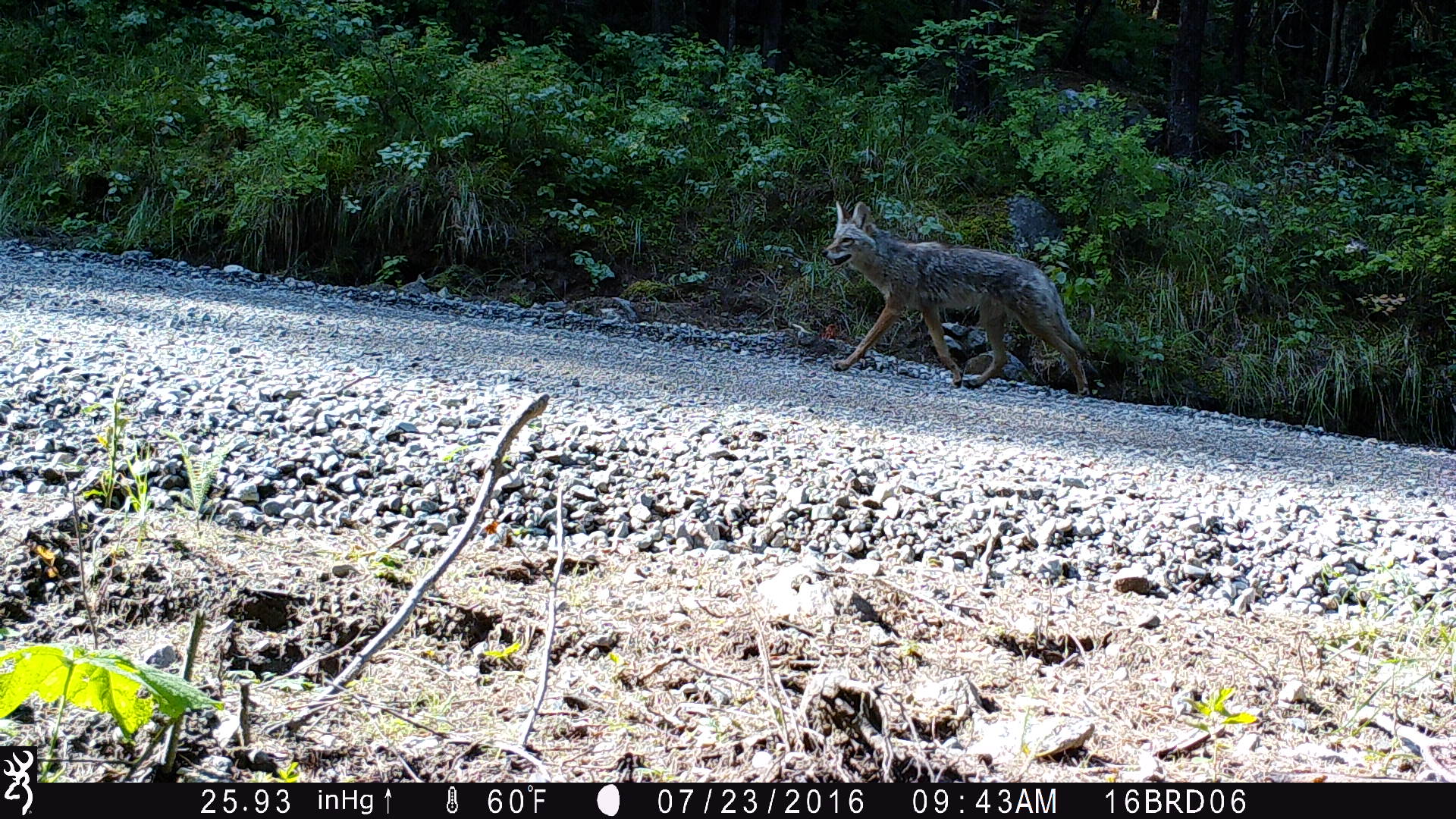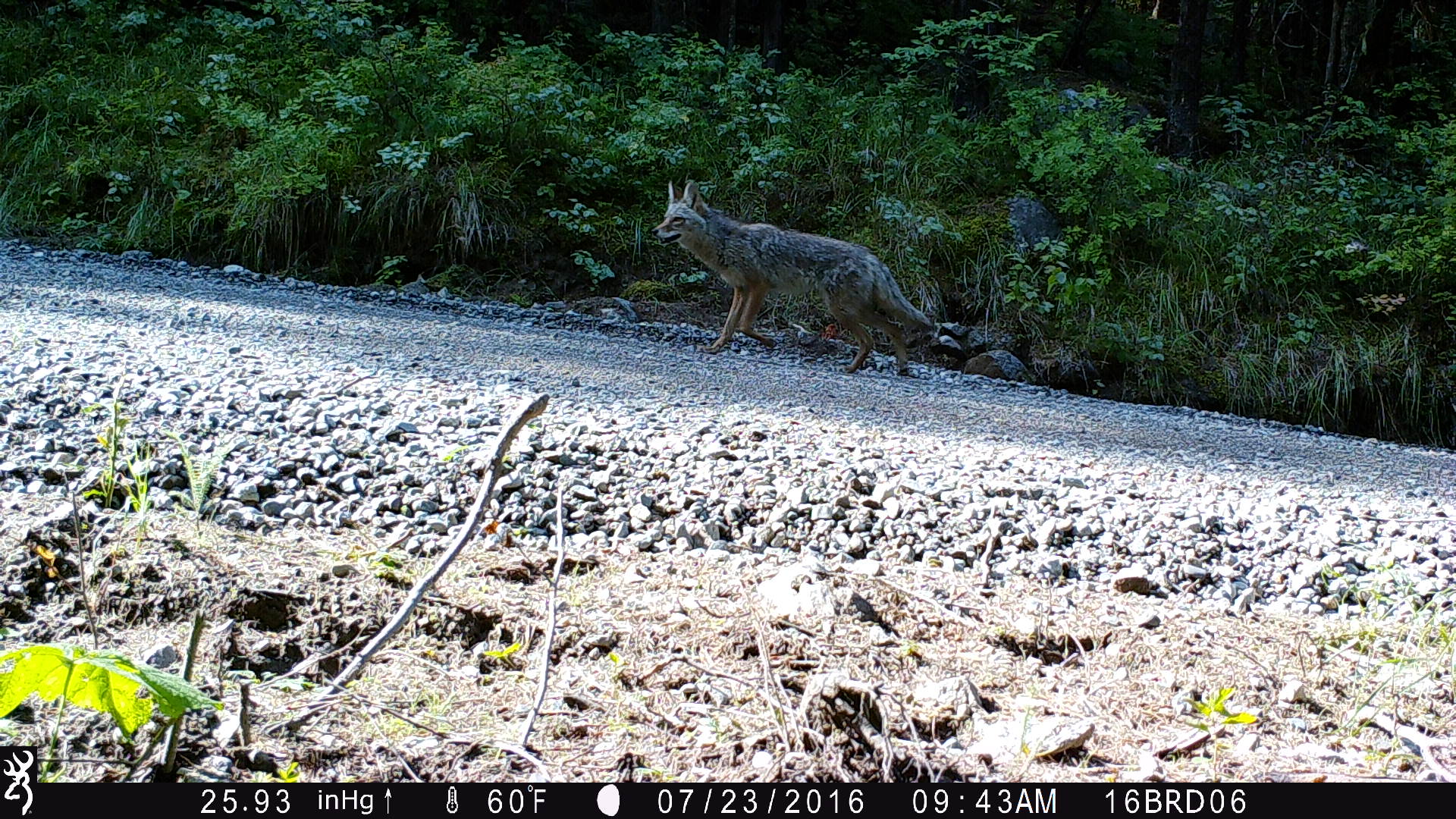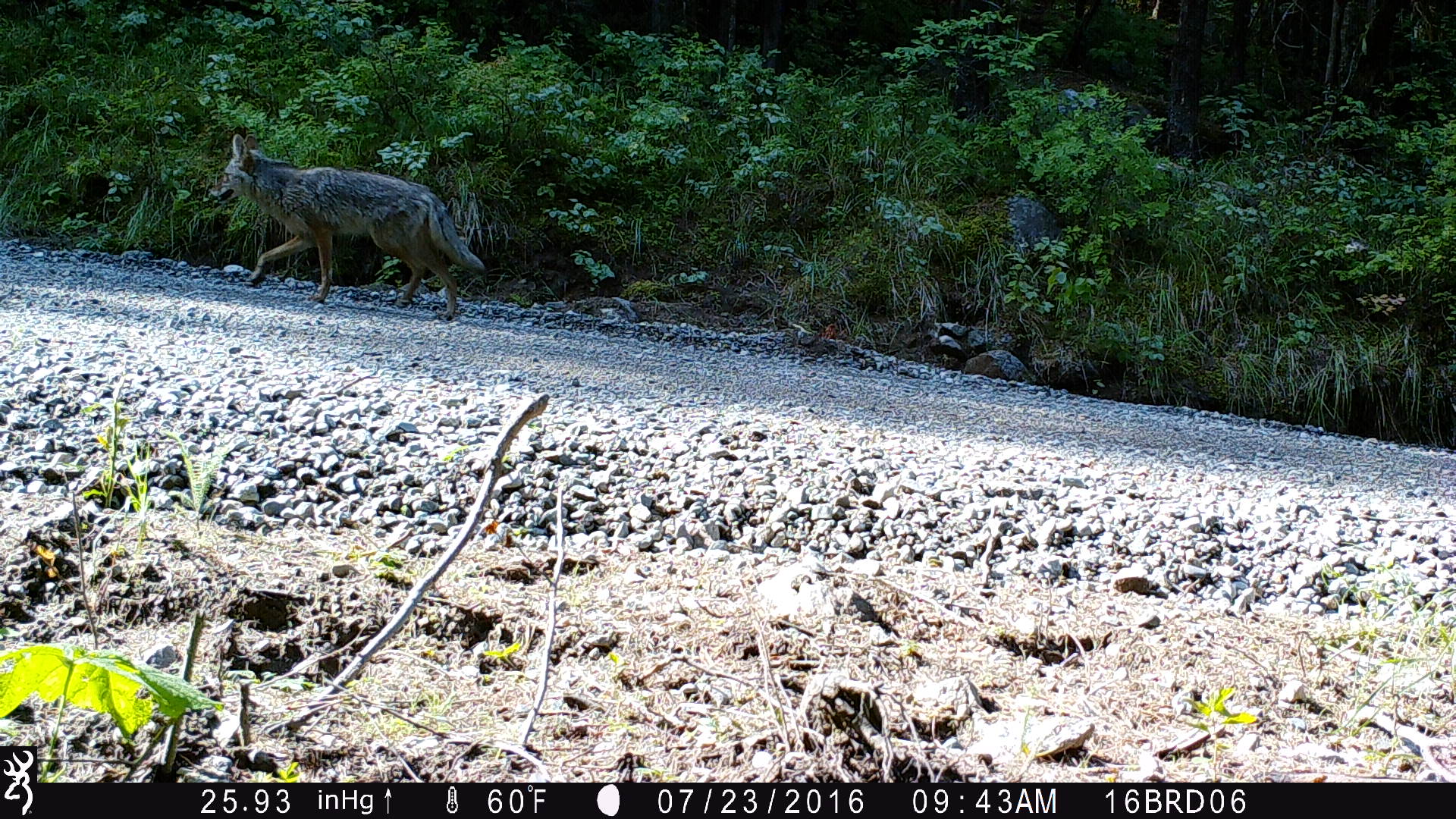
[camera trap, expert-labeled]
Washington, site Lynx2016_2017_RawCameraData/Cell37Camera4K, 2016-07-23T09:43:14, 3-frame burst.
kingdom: Animalia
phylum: Chordata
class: Mammalia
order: Carnivora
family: Canidae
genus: Canis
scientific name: Canis latrans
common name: coyote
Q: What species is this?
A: Canis latrans (coyote).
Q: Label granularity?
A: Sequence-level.